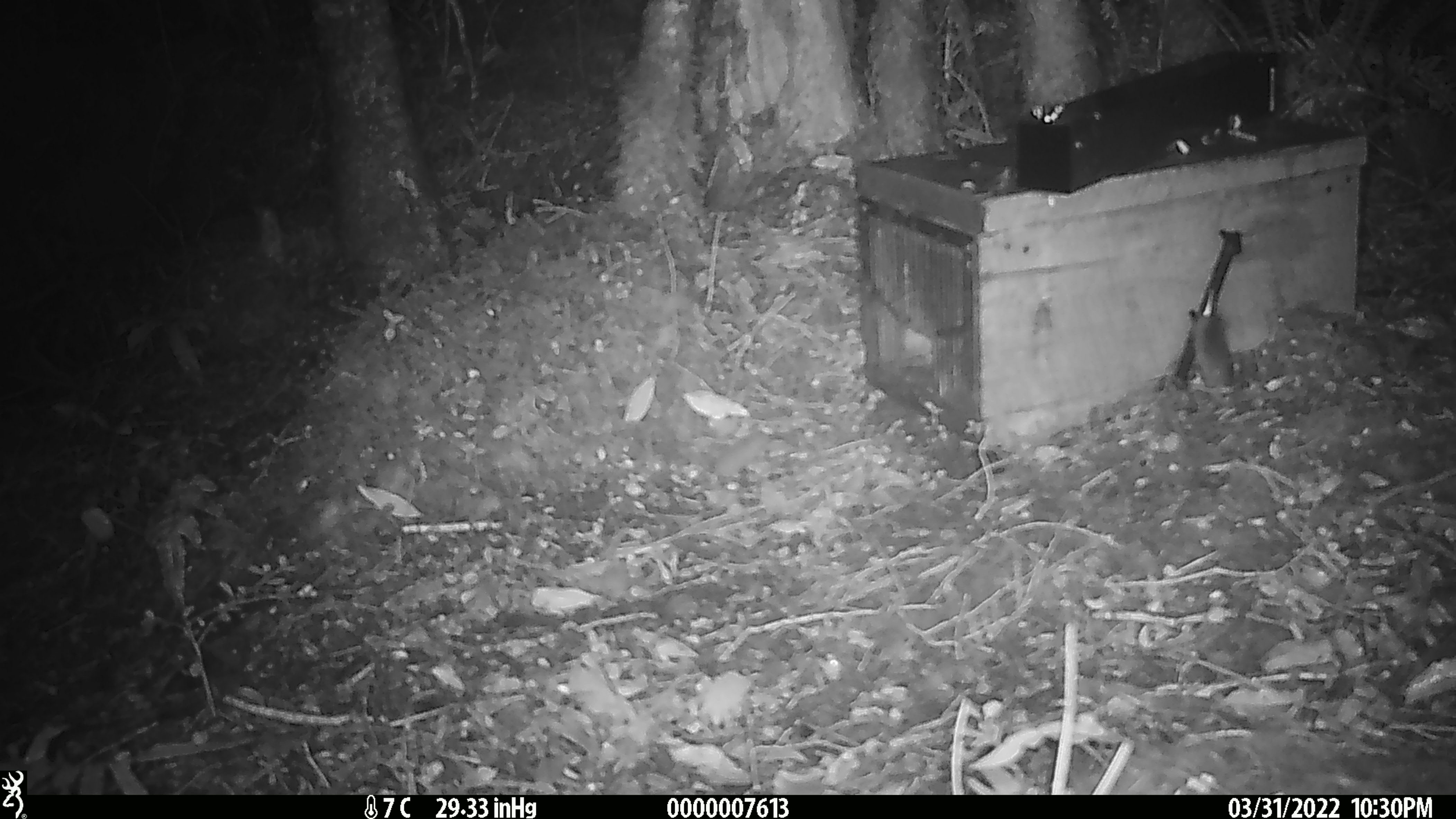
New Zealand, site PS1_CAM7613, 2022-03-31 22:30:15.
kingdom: Animalia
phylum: Chordata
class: Mammalia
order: Rodentia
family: Muridae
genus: Mus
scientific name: Mus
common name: mouse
Mouse (Mus).